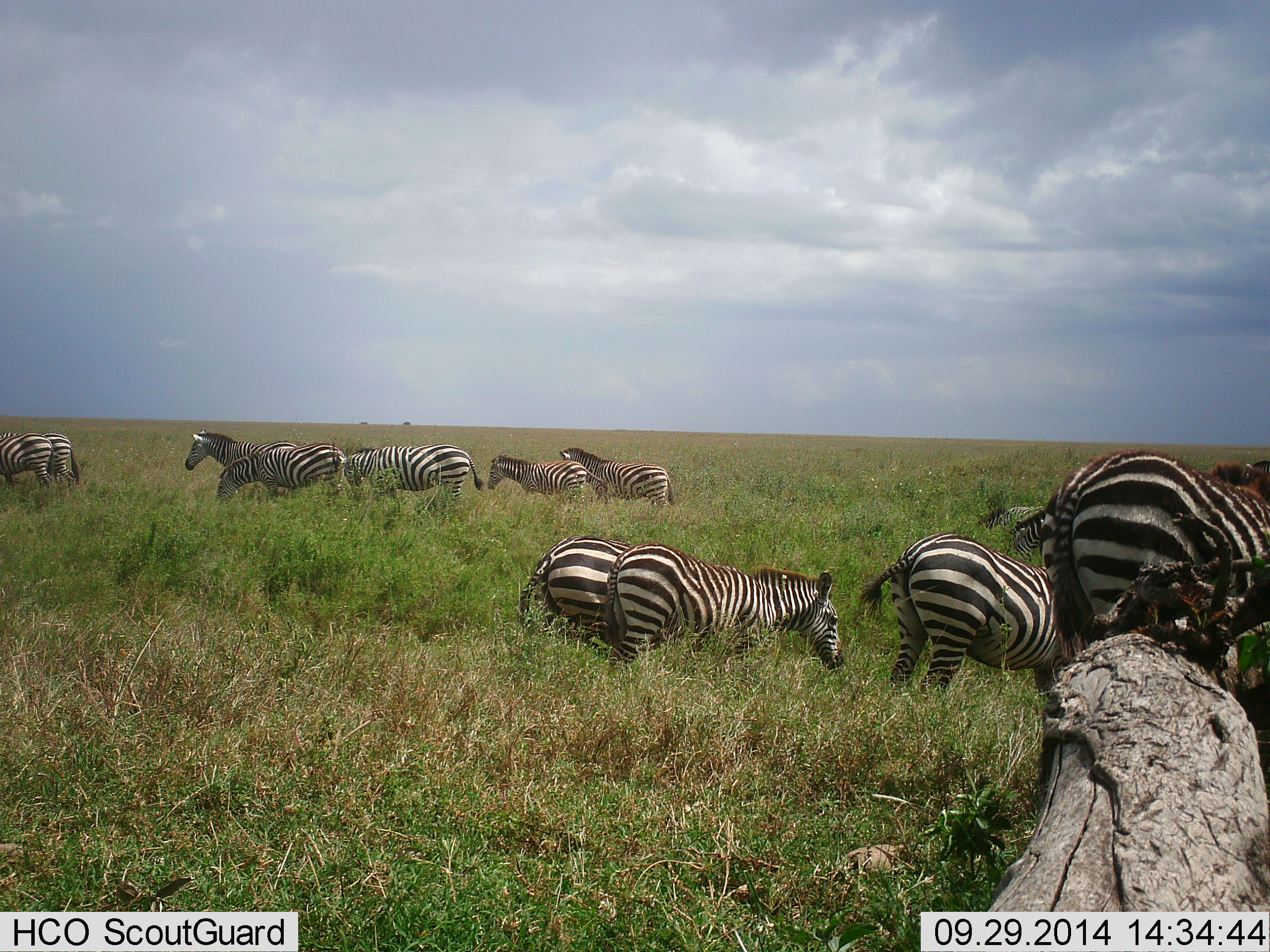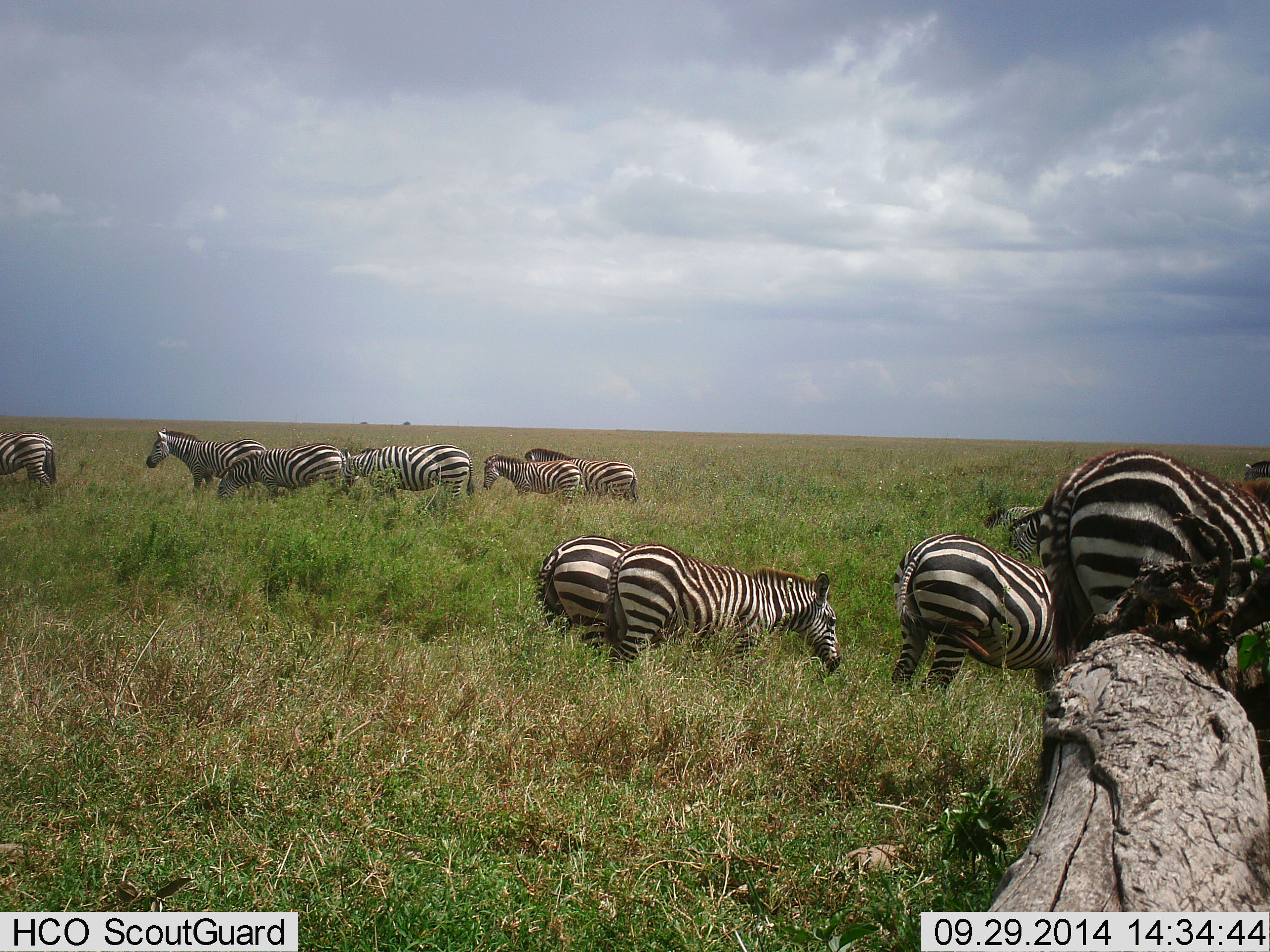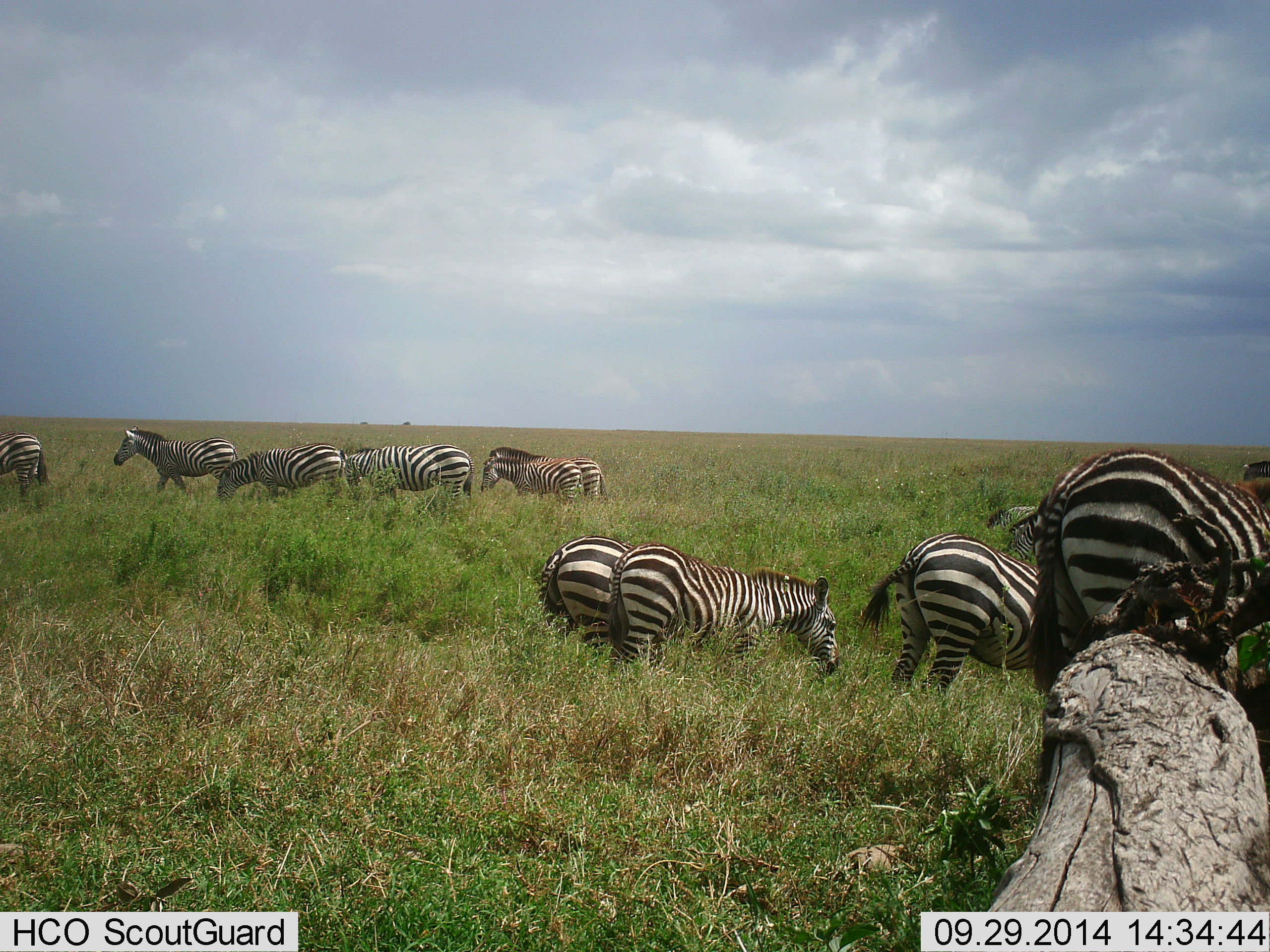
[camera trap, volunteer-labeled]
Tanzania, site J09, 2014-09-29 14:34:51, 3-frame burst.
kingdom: Animalia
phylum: Chordata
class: Mammalia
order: Perissodactyla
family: Equidae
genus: Equus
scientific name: Equus quagga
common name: plains zebra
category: zebra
Zebra (plains zebra) (Equus quagga), count 11-50. Behavior (volunteer vote fractions): standing 40%, resting 0%, moving 60%, interacting 0%. Young present (vote fraction): 0%. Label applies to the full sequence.